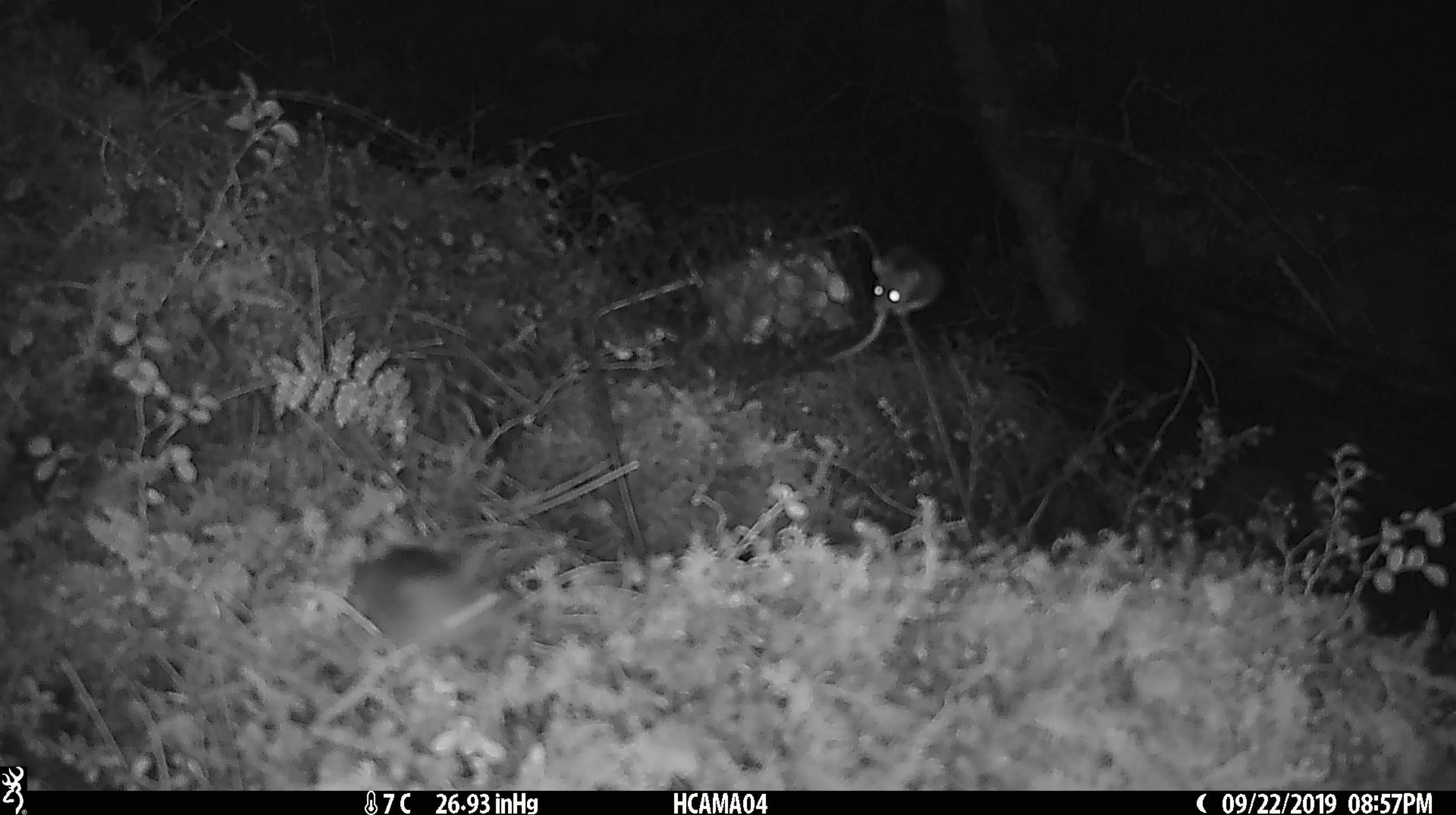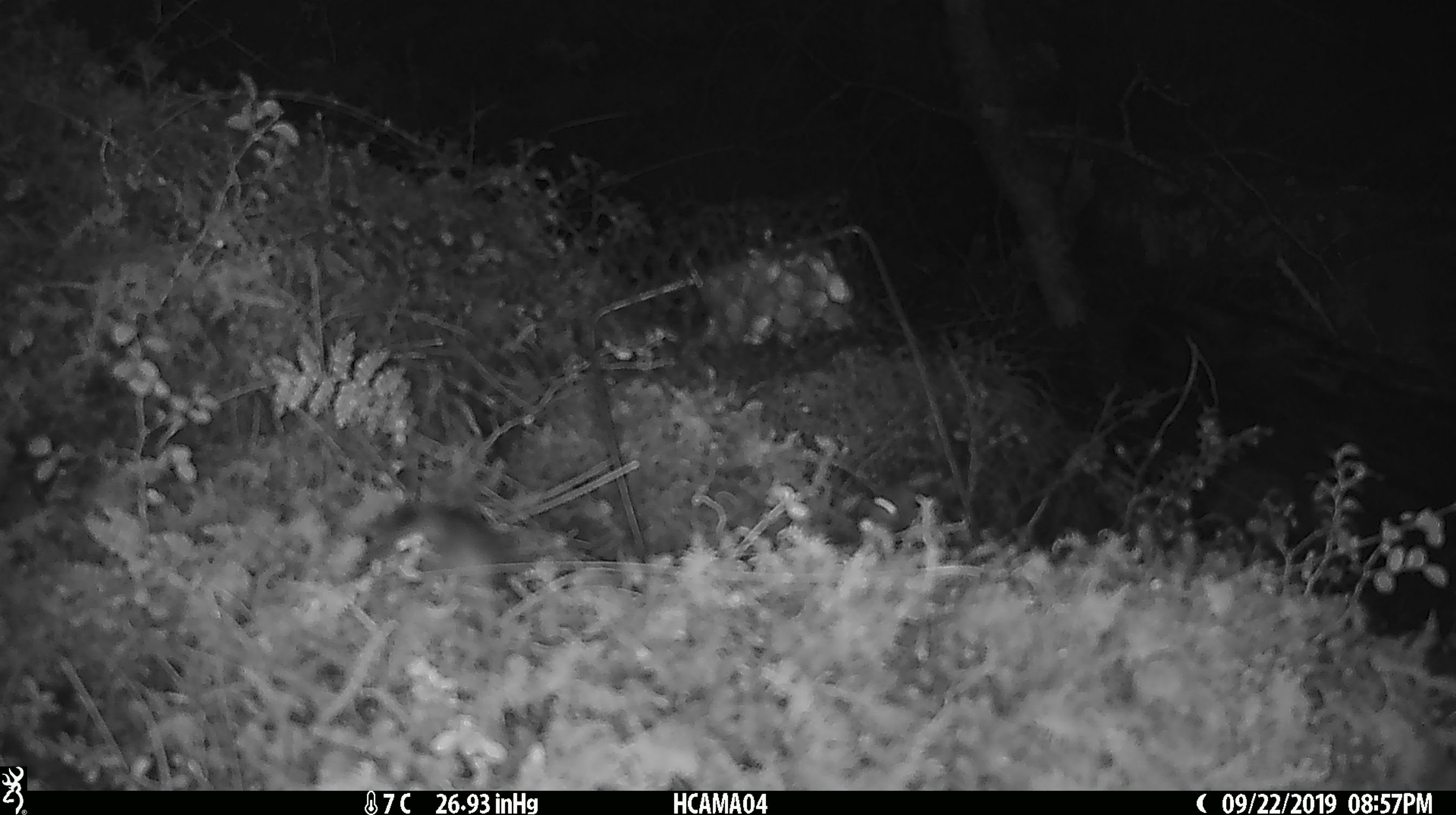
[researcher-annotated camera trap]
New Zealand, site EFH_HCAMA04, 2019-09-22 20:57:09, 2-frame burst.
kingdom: Animalia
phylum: Chordata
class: Mammalia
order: Rodentia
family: Muridae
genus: Mus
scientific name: Mus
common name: mouse